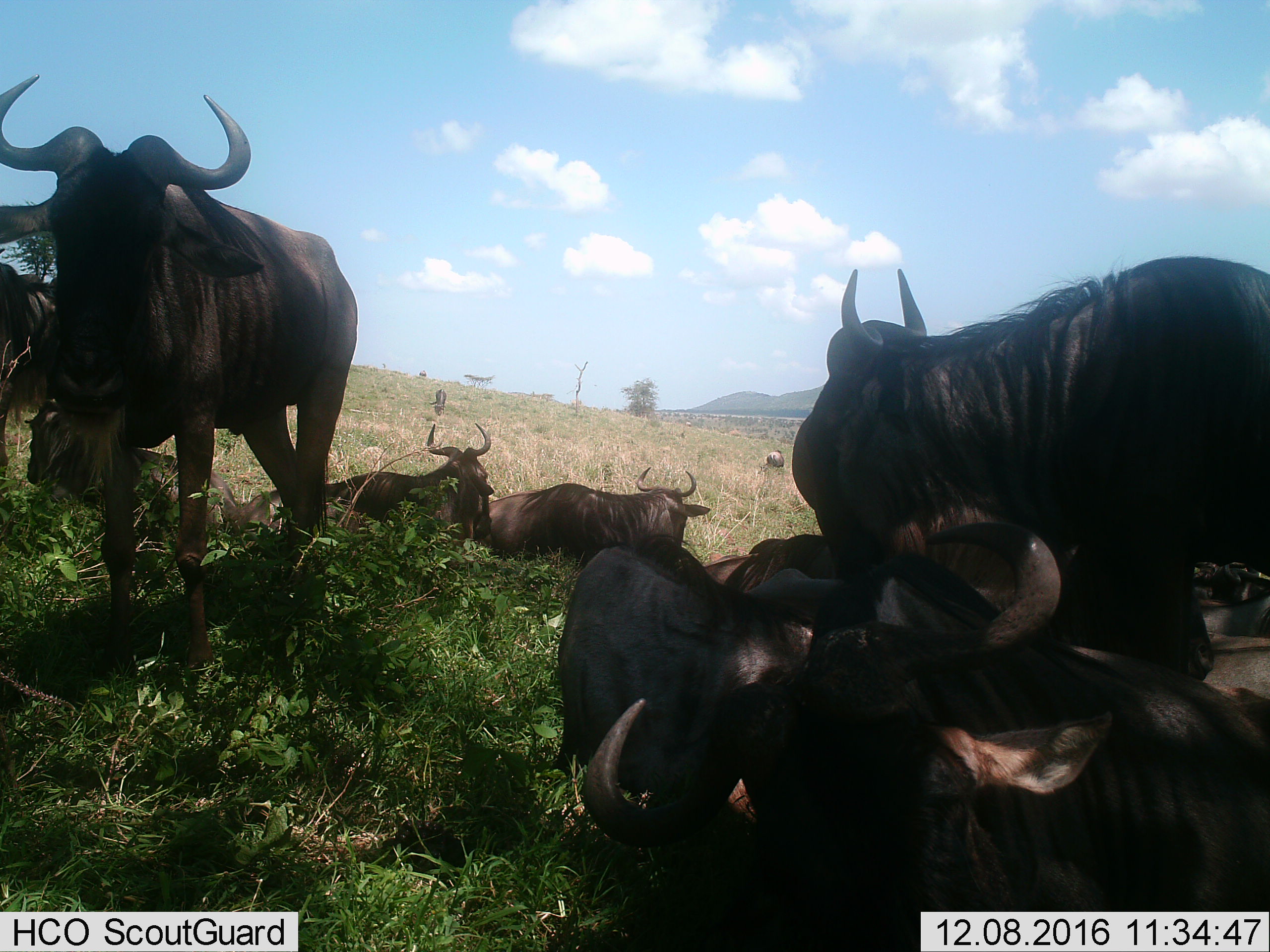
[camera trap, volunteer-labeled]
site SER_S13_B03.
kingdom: Animalia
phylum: Chordata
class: Mammalia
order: Artiodactyla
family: Bovidae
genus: Connochaetes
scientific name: Connochaetes taurinus taurinus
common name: blue wildebeest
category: wildebeestblue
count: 11-50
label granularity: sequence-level